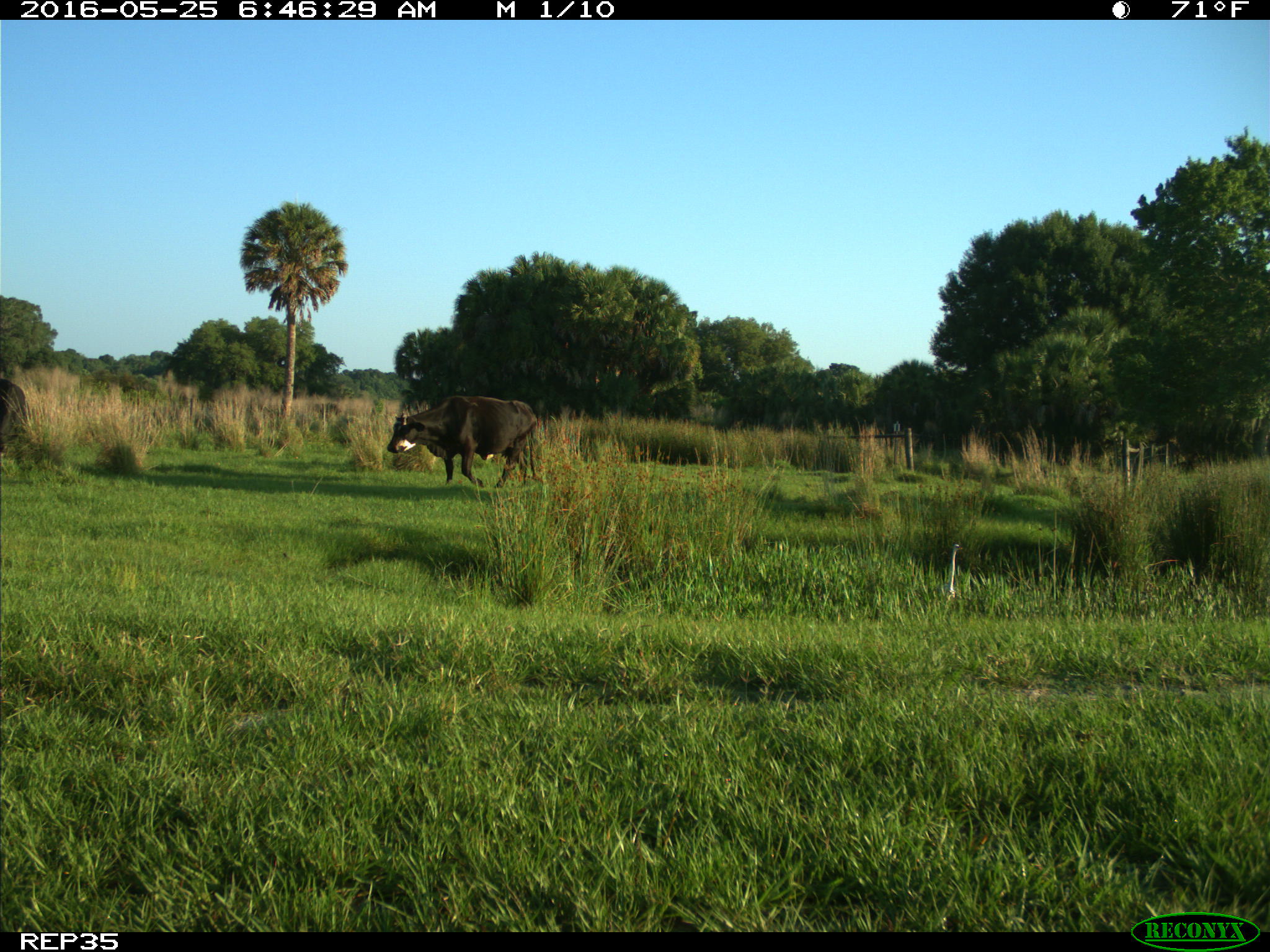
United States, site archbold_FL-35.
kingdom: Animalia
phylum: Chordata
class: Mammalia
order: Artiodactyla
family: Bovidae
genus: Bos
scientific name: Bos taurus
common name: domestic cow